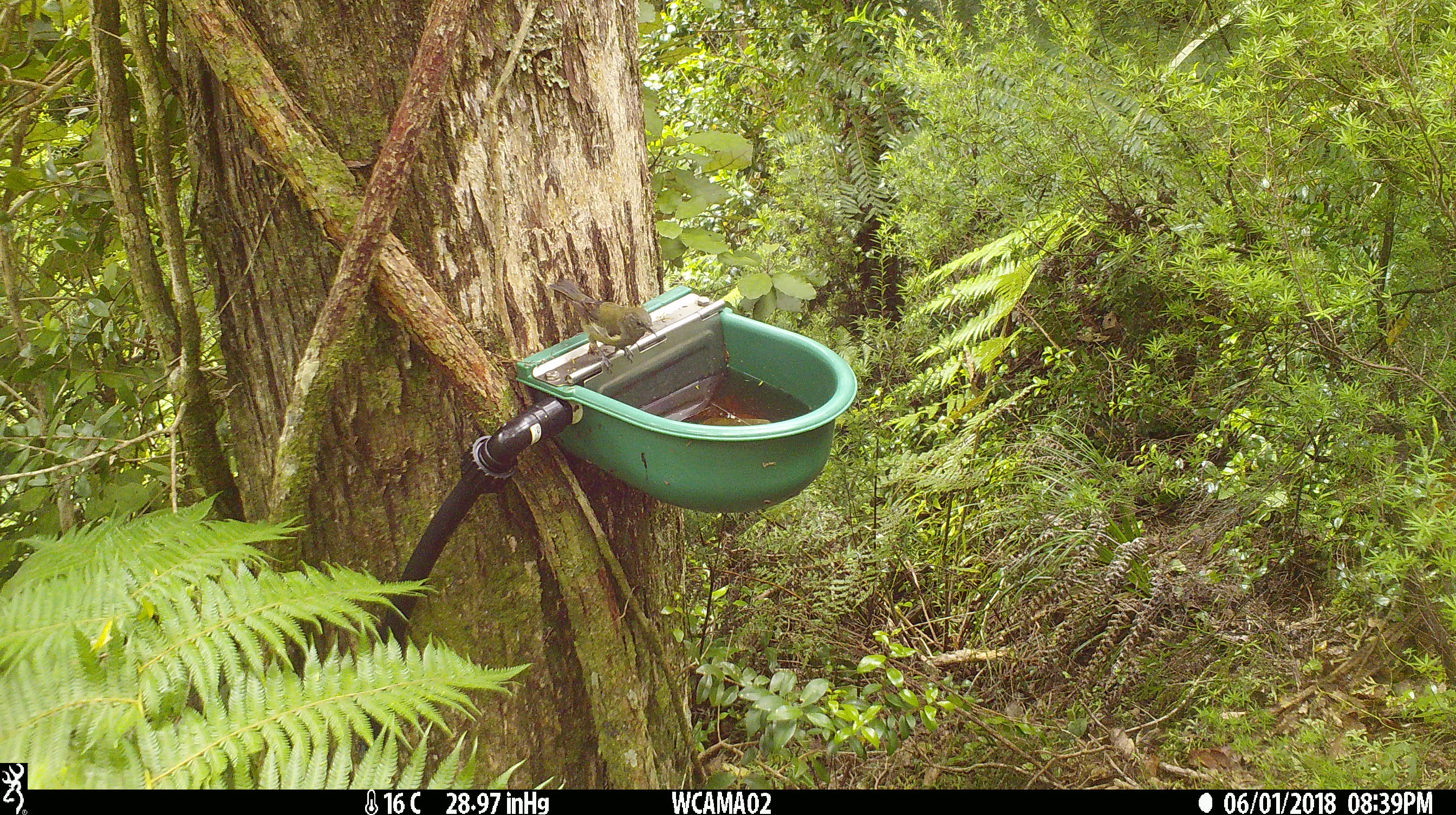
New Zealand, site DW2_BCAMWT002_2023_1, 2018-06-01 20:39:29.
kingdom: Animalia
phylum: Chordata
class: Aves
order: Passeriformes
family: Meliphagidae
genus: Anthornis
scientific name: Anthornis melanura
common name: new zealand bellbird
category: bellbird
Bellbird (new zealand bellbird) (Anthornis melanura).